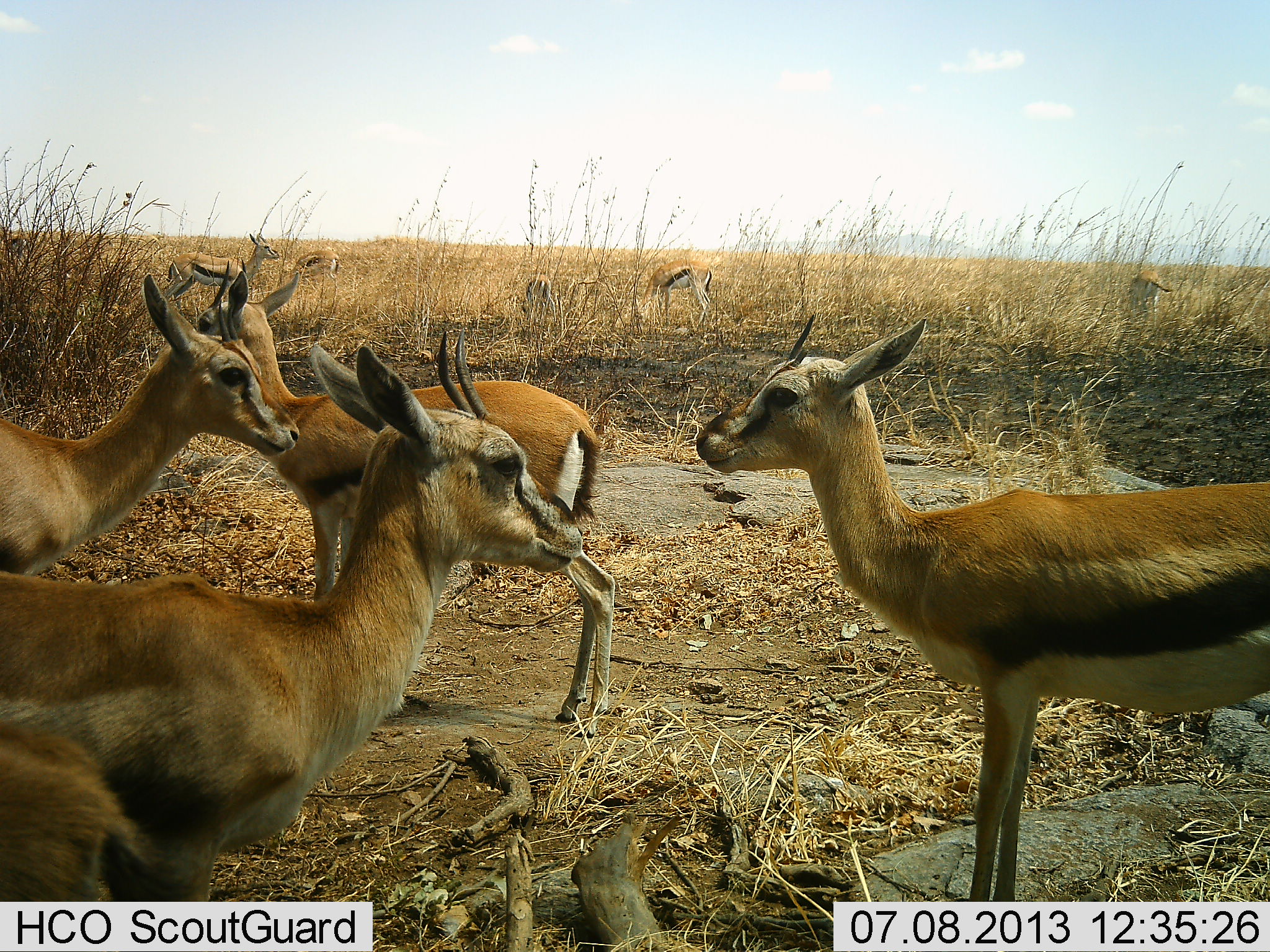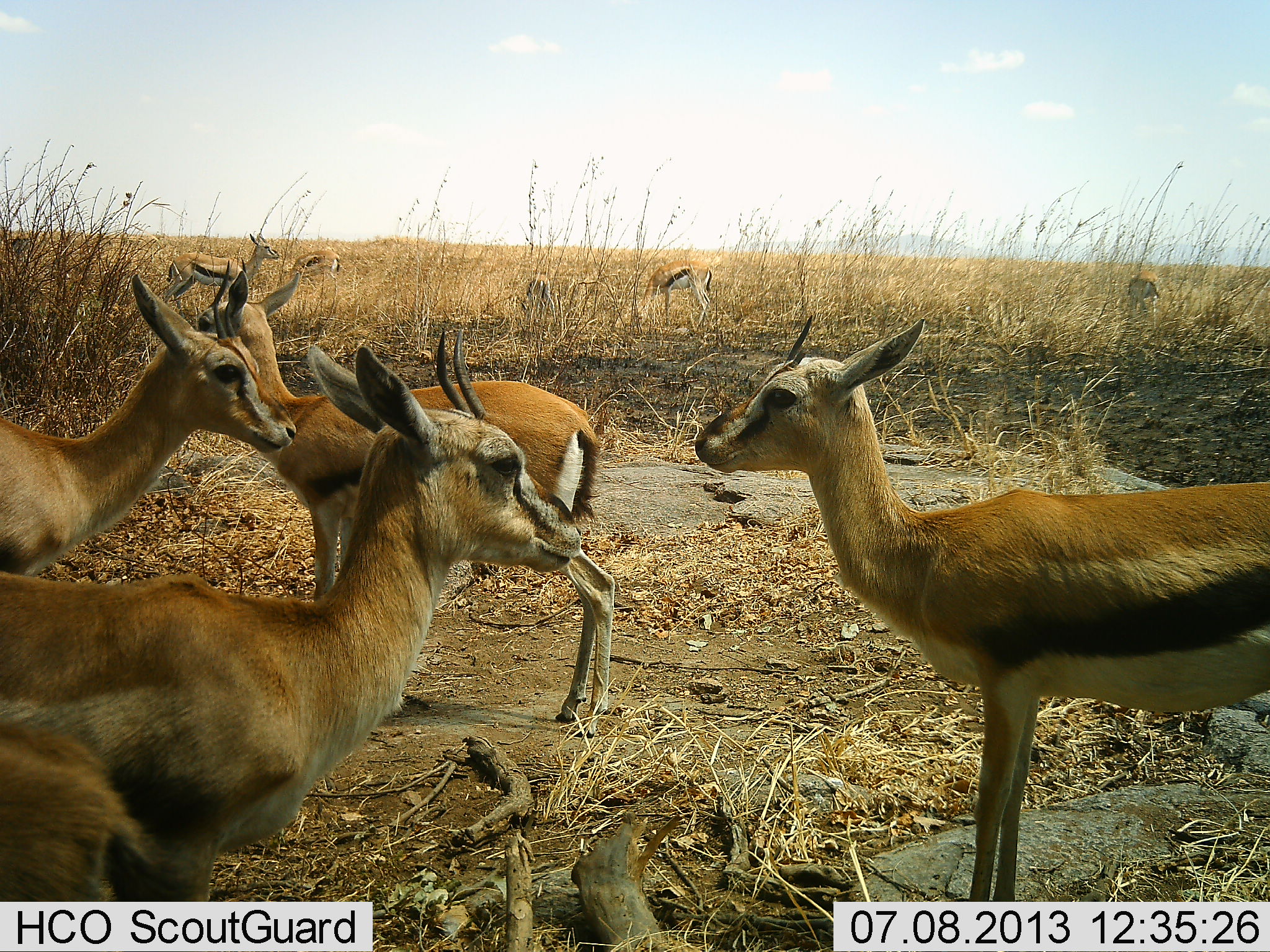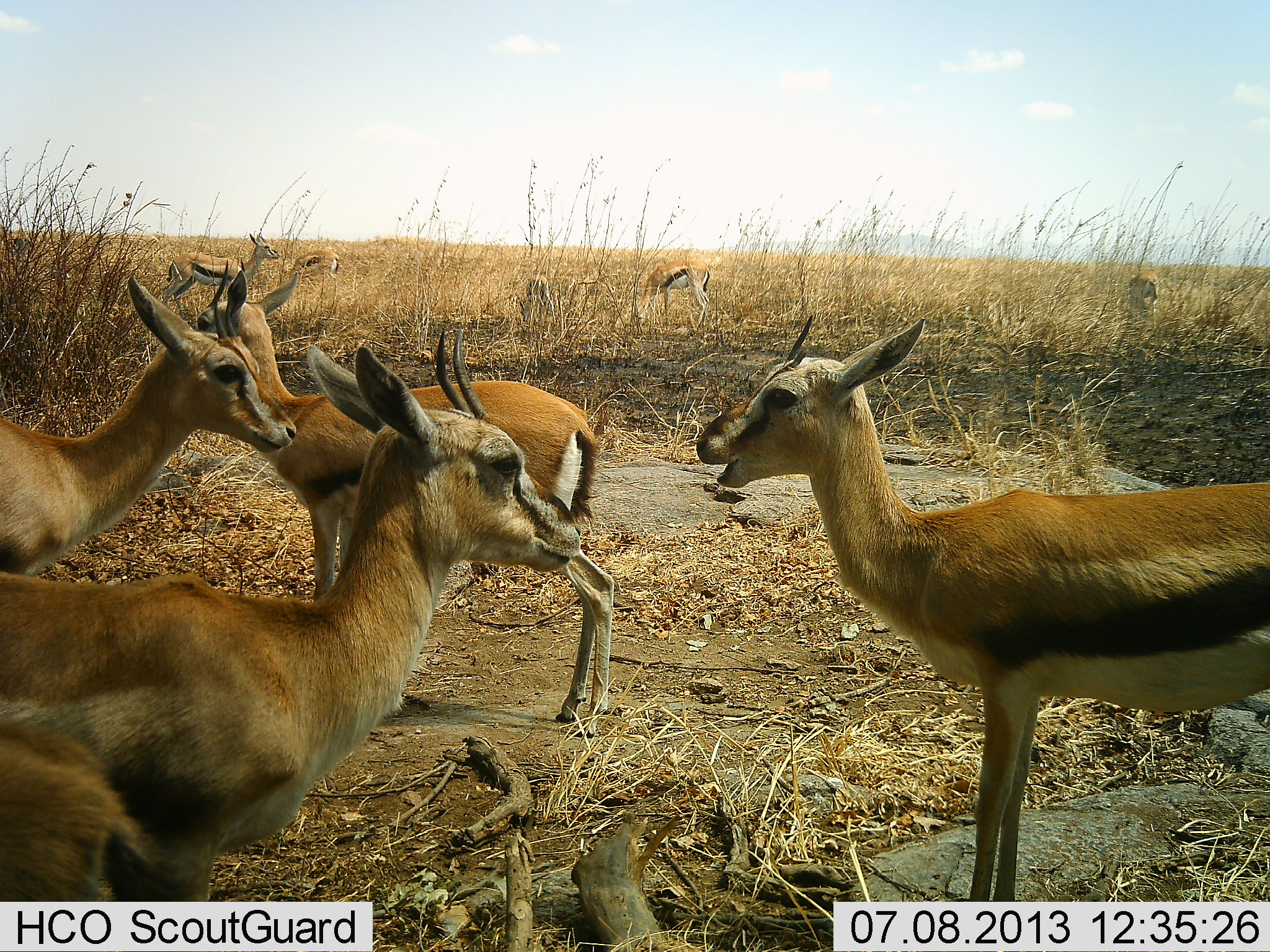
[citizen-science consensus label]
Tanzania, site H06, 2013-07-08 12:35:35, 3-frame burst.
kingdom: Animalia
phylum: Chordata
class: Mammalia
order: Artiodactyla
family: Bovidae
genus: Eudorcas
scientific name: Eudorcas thomsonii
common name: thomson's gazelle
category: gazellethomsons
Gazellethomsons (thomson's gazelle) (Eudorcas thomsonii), count 9. Behavior (volunteer vote fractions): standing 100%, resting 0%, moving 0%, interacting 10%. Young present (vote fraction): 10%. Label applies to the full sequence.